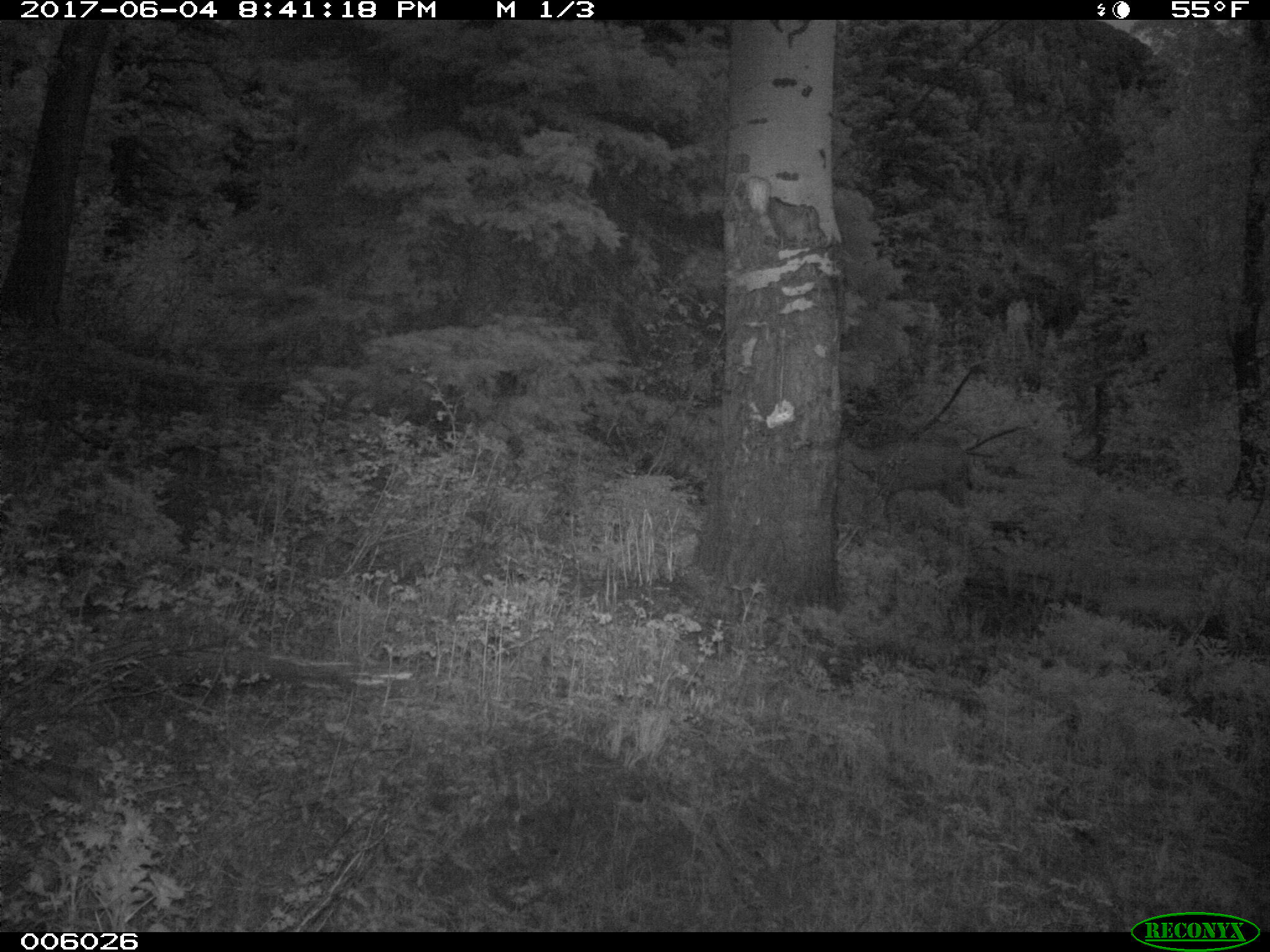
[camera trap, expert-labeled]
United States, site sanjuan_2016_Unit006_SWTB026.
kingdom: Animalia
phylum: Chordata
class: Mammalia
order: Artiodactyla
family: Cervidae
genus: Odocoileus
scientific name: Odocoileus hemionus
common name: mule deer